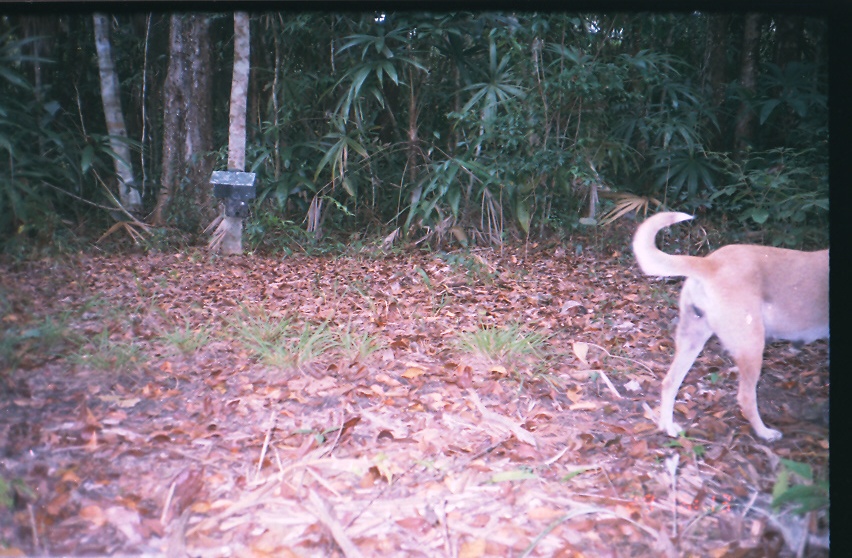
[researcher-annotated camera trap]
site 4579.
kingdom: Animalia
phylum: Chordata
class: Mammalia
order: Carnivora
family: Canidae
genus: Canis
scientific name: Canis familiaris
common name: domestic dog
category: canis lupus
Canis lupus (domestic dog) (Canis familiaris).